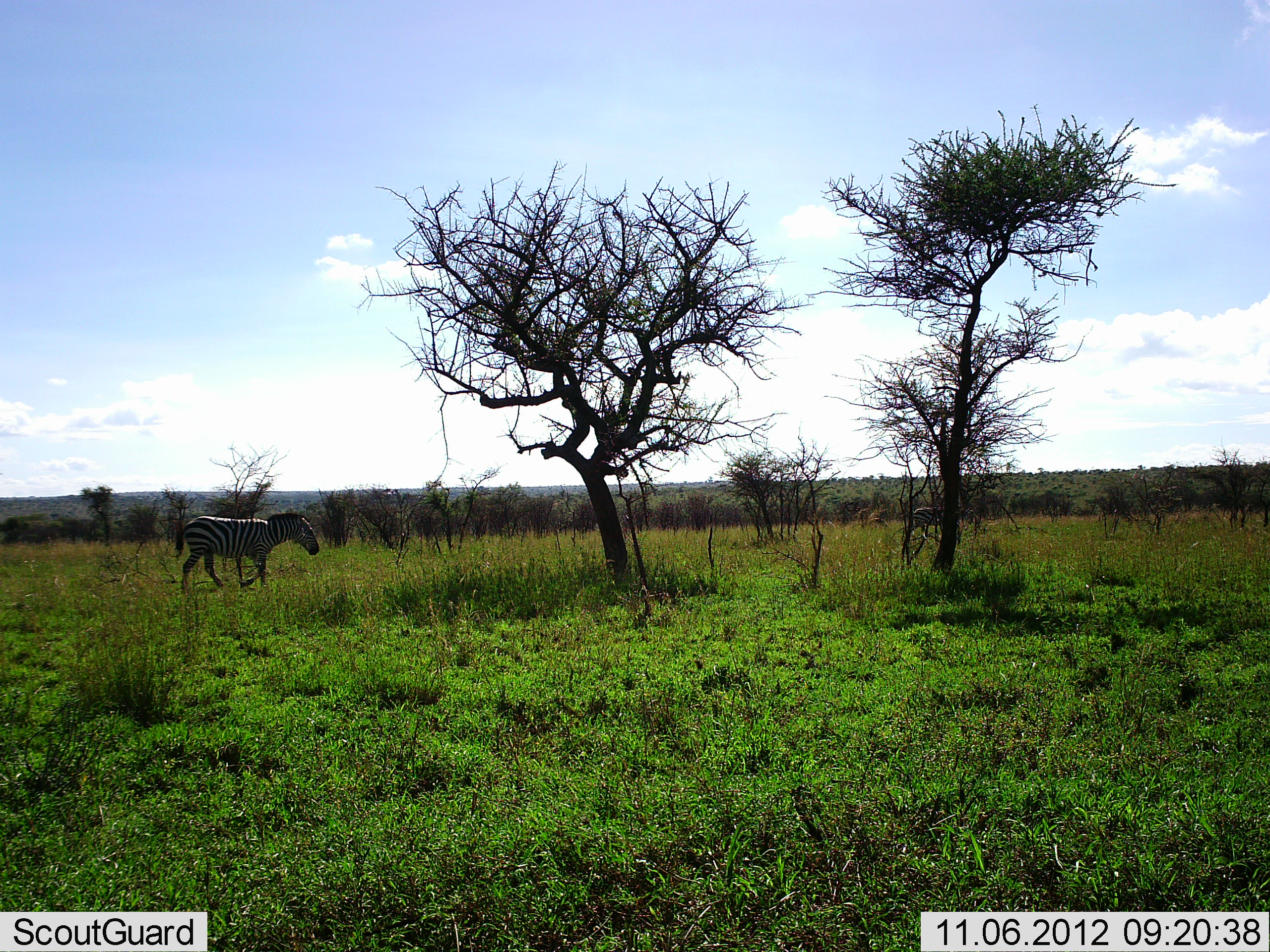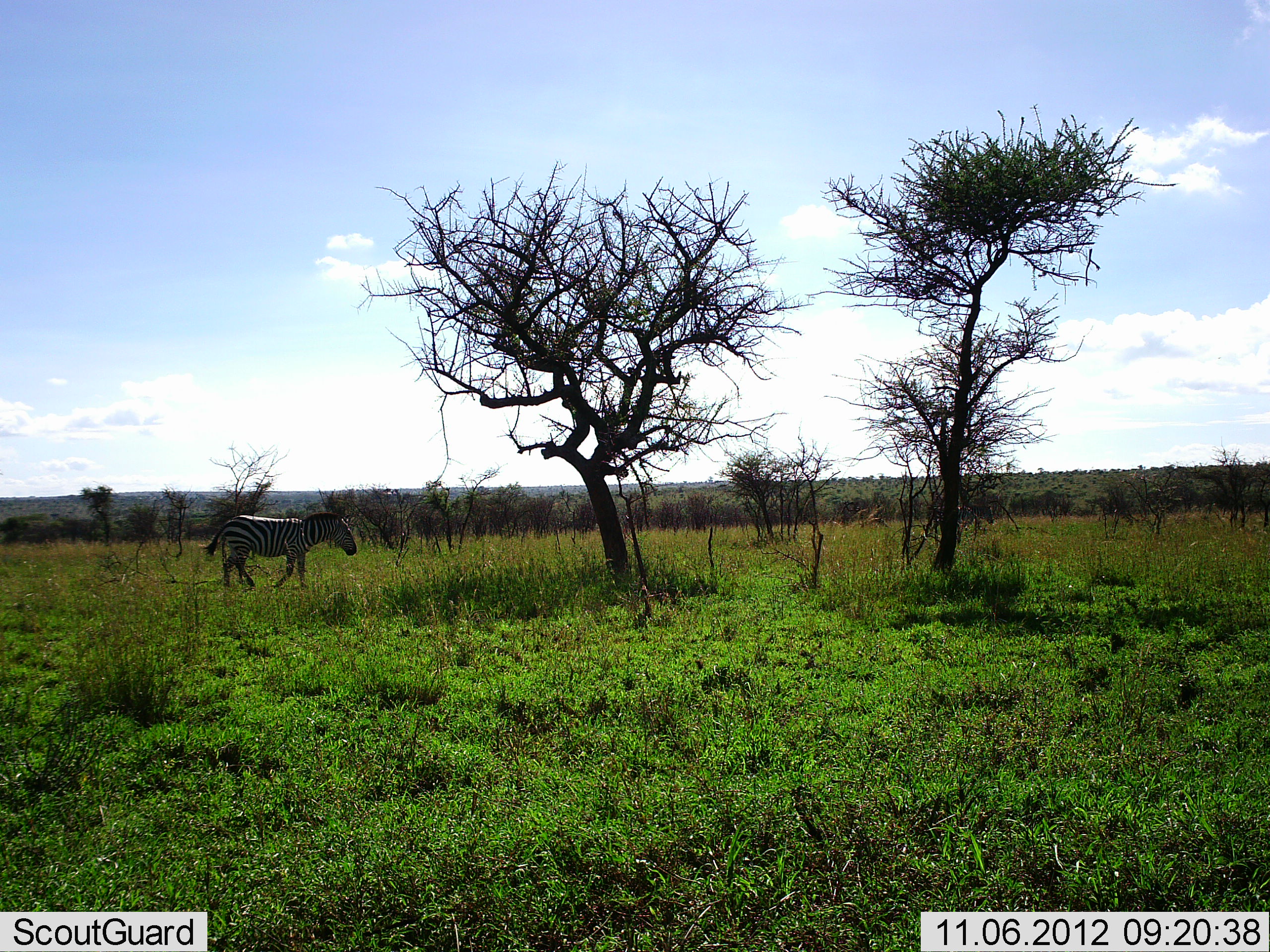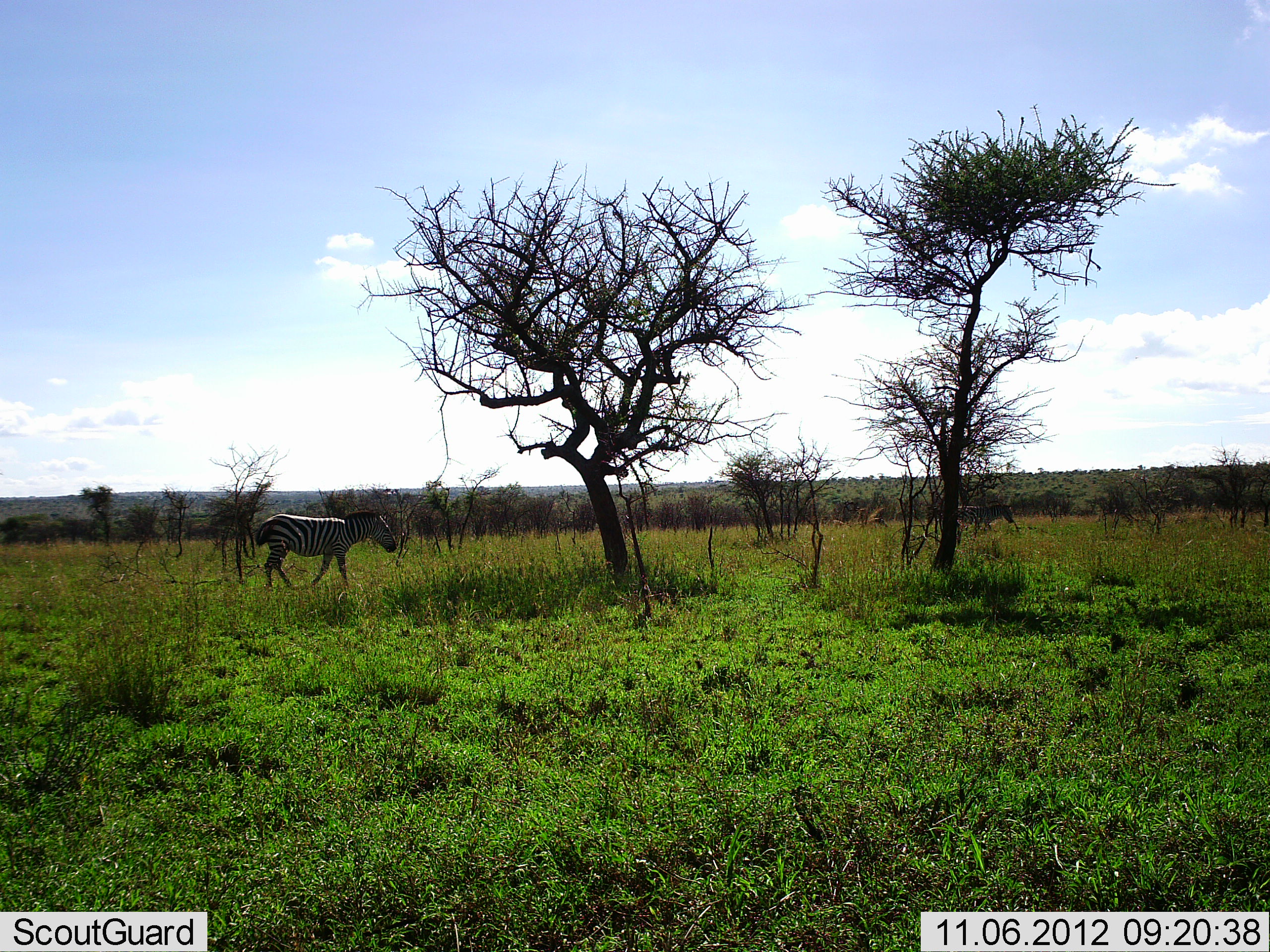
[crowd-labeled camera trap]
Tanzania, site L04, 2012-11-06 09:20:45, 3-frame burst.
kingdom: Animalia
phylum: Chordata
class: Mammalia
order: Perissodactyla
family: Equidae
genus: Equus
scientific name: Equus quagga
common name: plains zebra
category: zebra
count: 2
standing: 0%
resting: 0%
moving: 100%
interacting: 0%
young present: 0%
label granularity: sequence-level